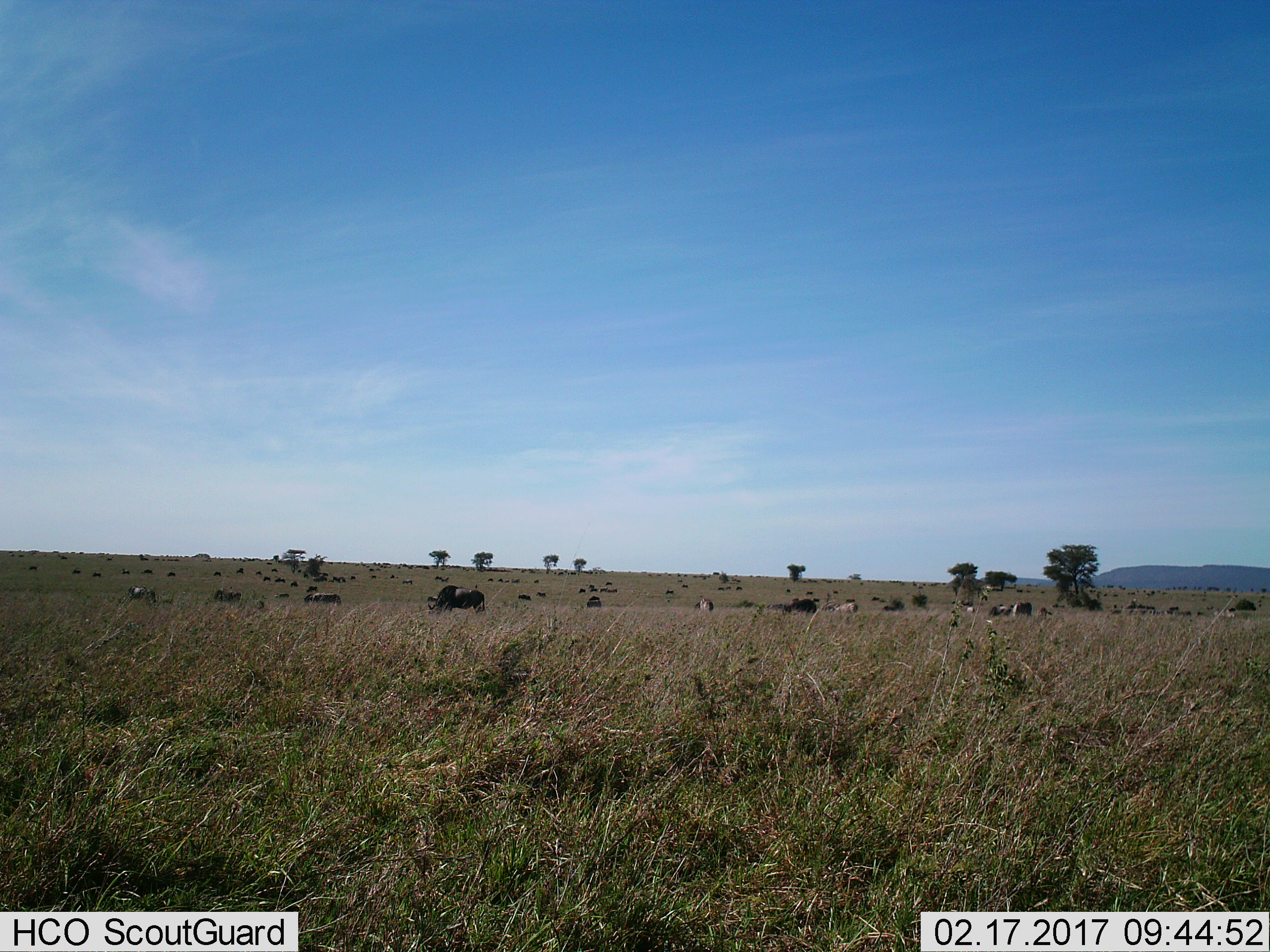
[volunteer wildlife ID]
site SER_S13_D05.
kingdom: Animalia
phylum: Chordata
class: Mammalia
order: Artiodactyla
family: Bovidae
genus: Connochaetes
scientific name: Connochaetes taurinus taurinus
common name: blue wildebeest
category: wildebeestblue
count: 51+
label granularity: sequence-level